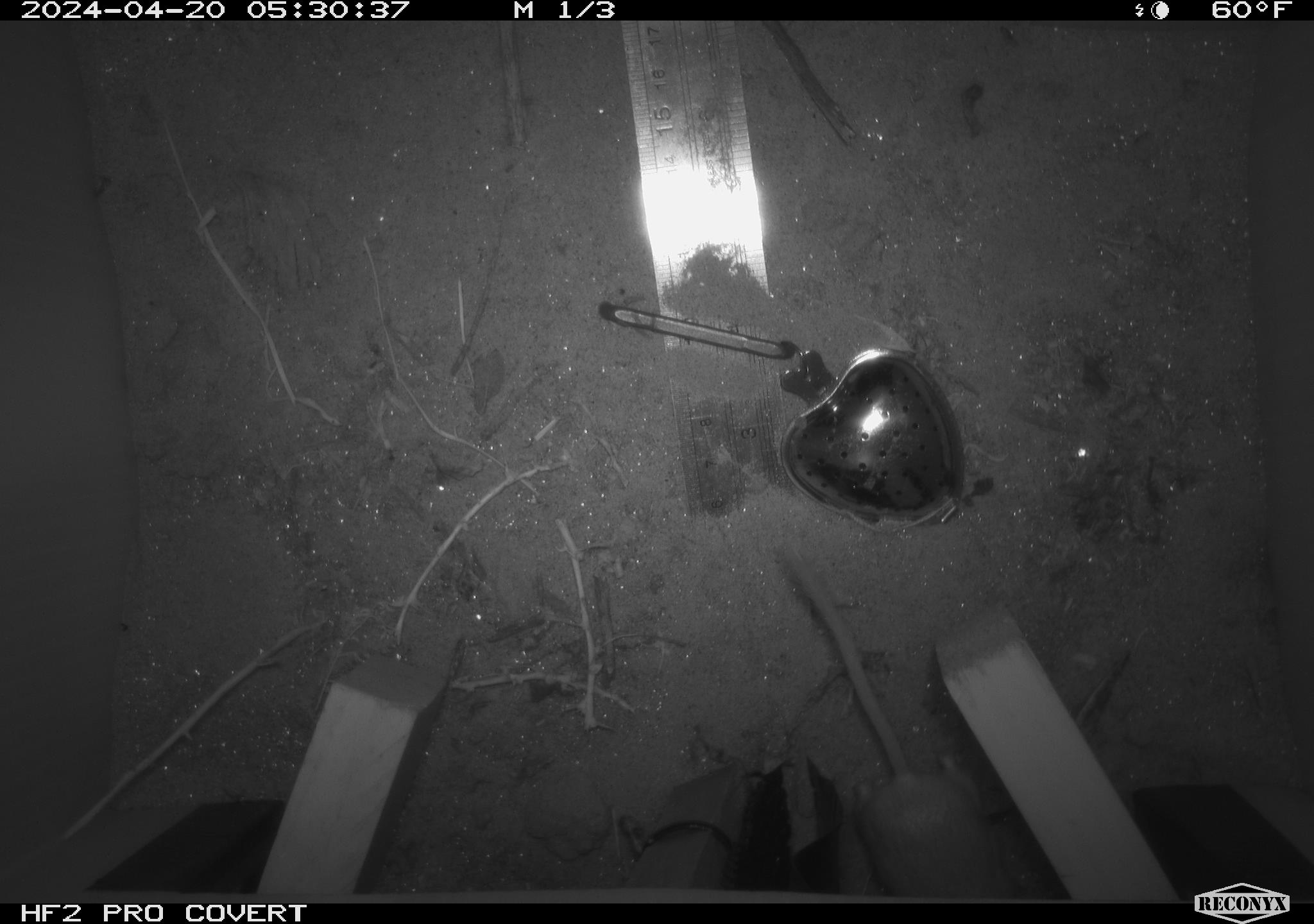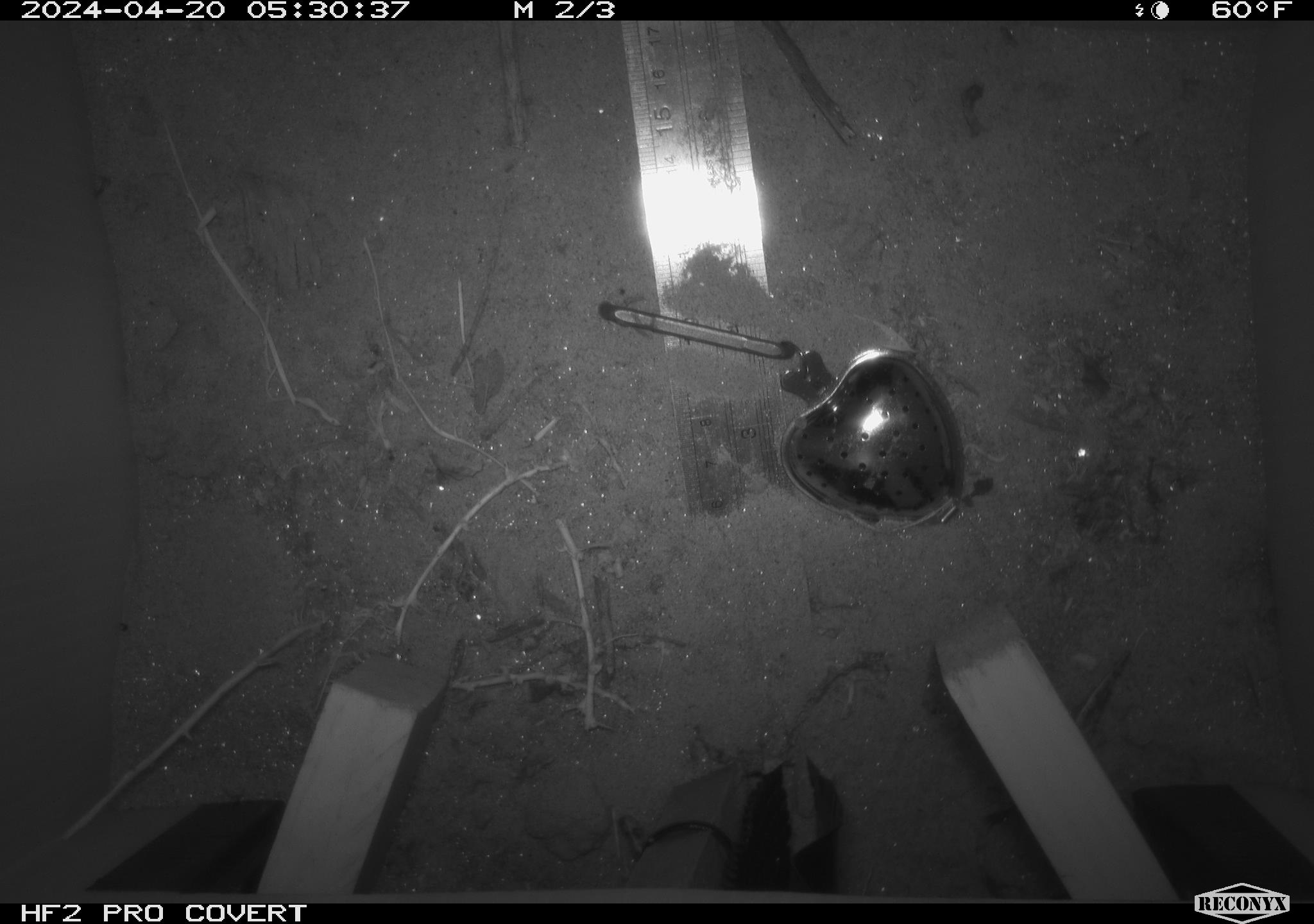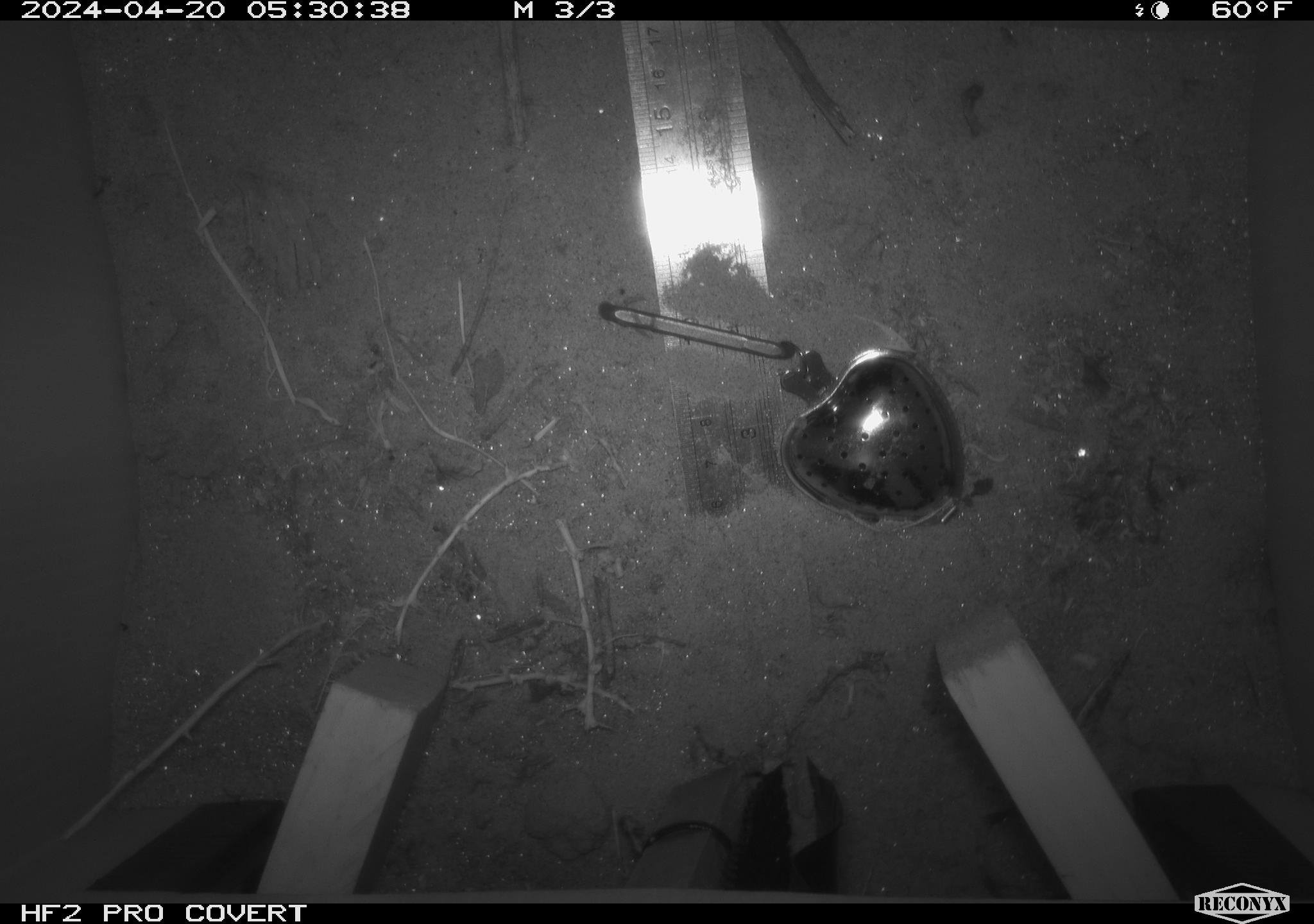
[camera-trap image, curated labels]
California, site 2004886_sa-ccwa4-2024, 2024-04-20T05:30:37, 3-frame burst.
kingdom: Animalia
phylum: Chordata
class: Mammalia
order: Rodentia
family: Heteromyidae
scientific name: Heteromyidae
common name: kangaroo rats and pocket mice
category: heteromyidae family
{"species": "heteromyidae family (kangaroo rats and pocket mice) (Heteromyidae)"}